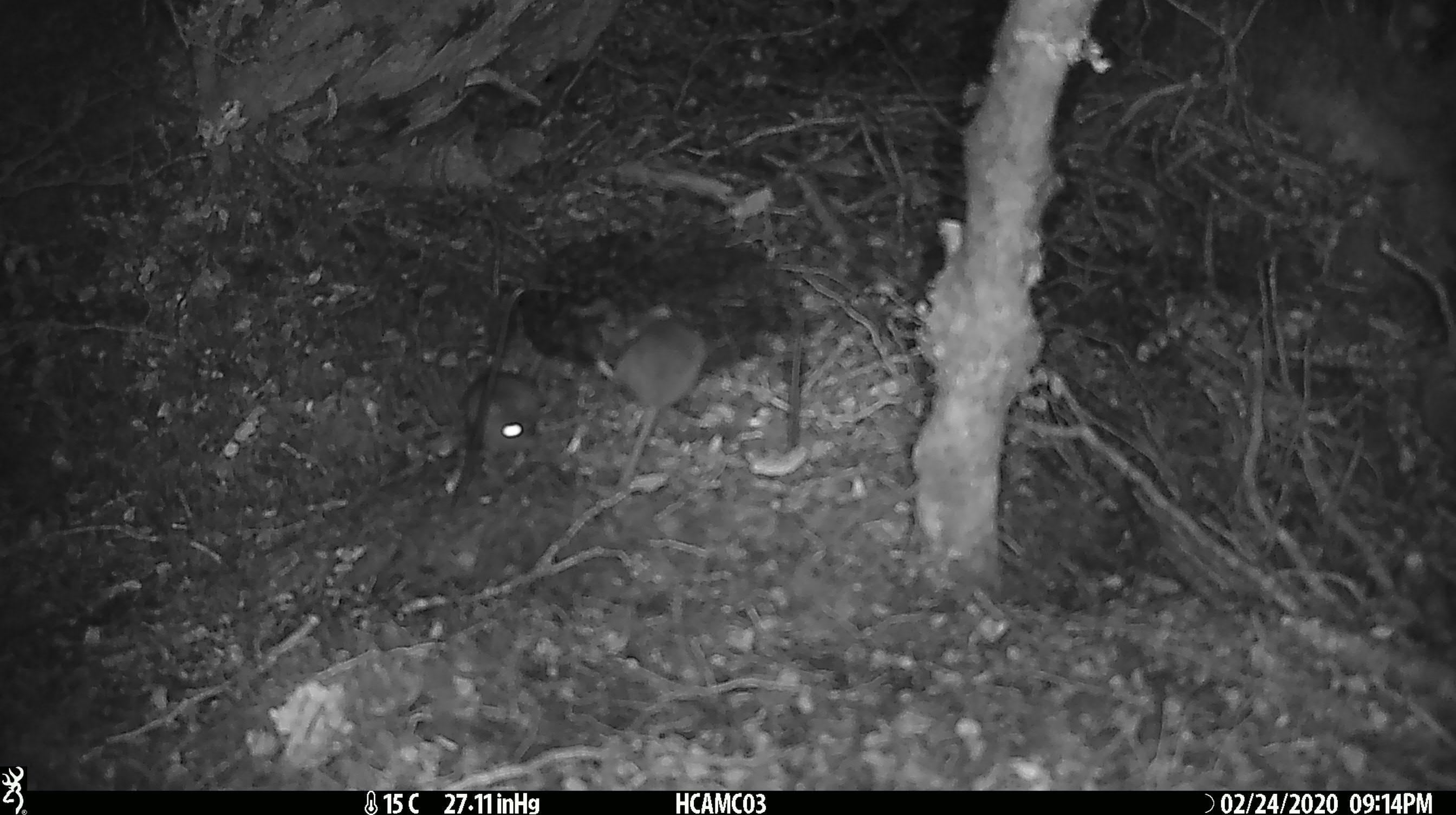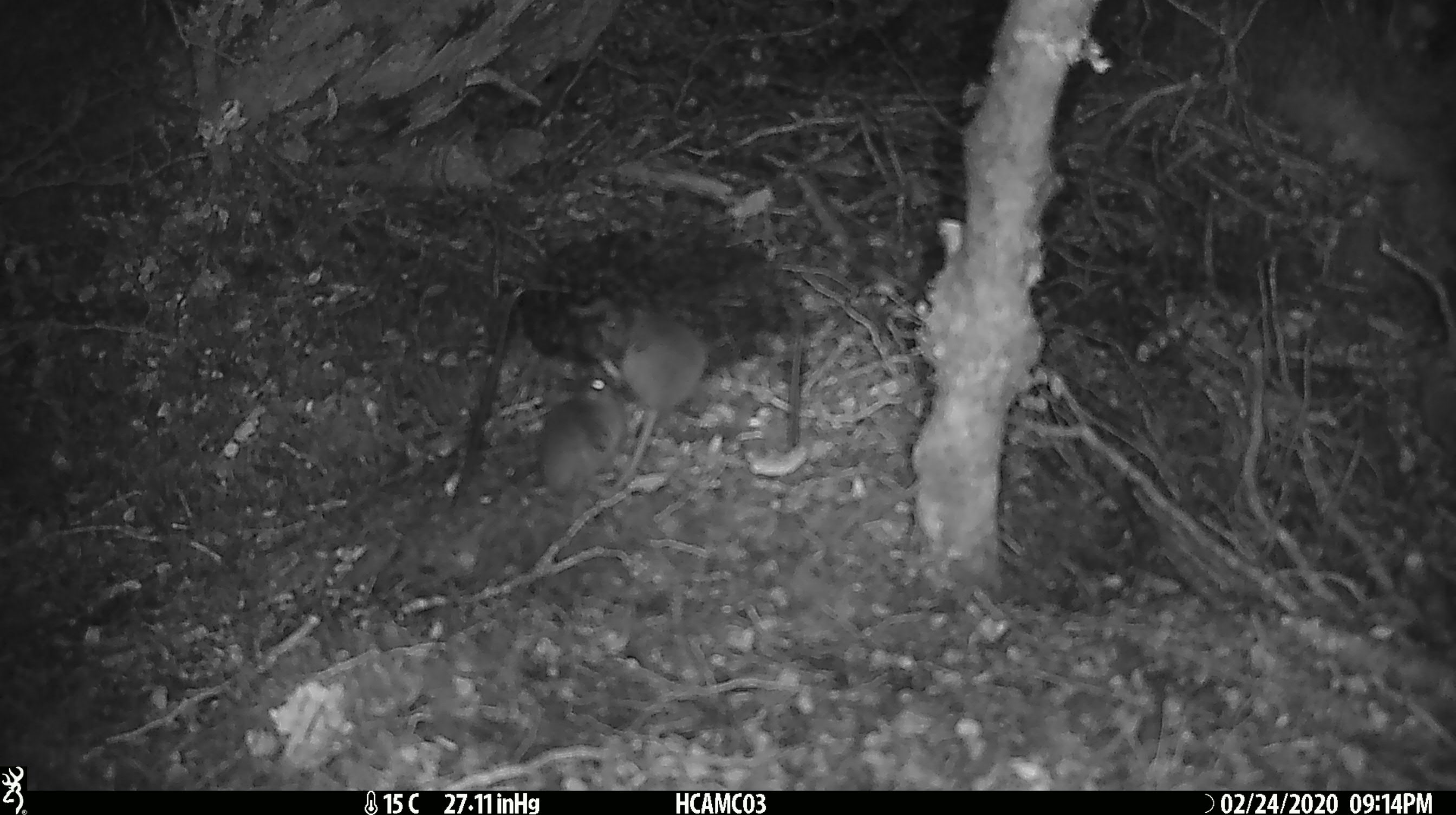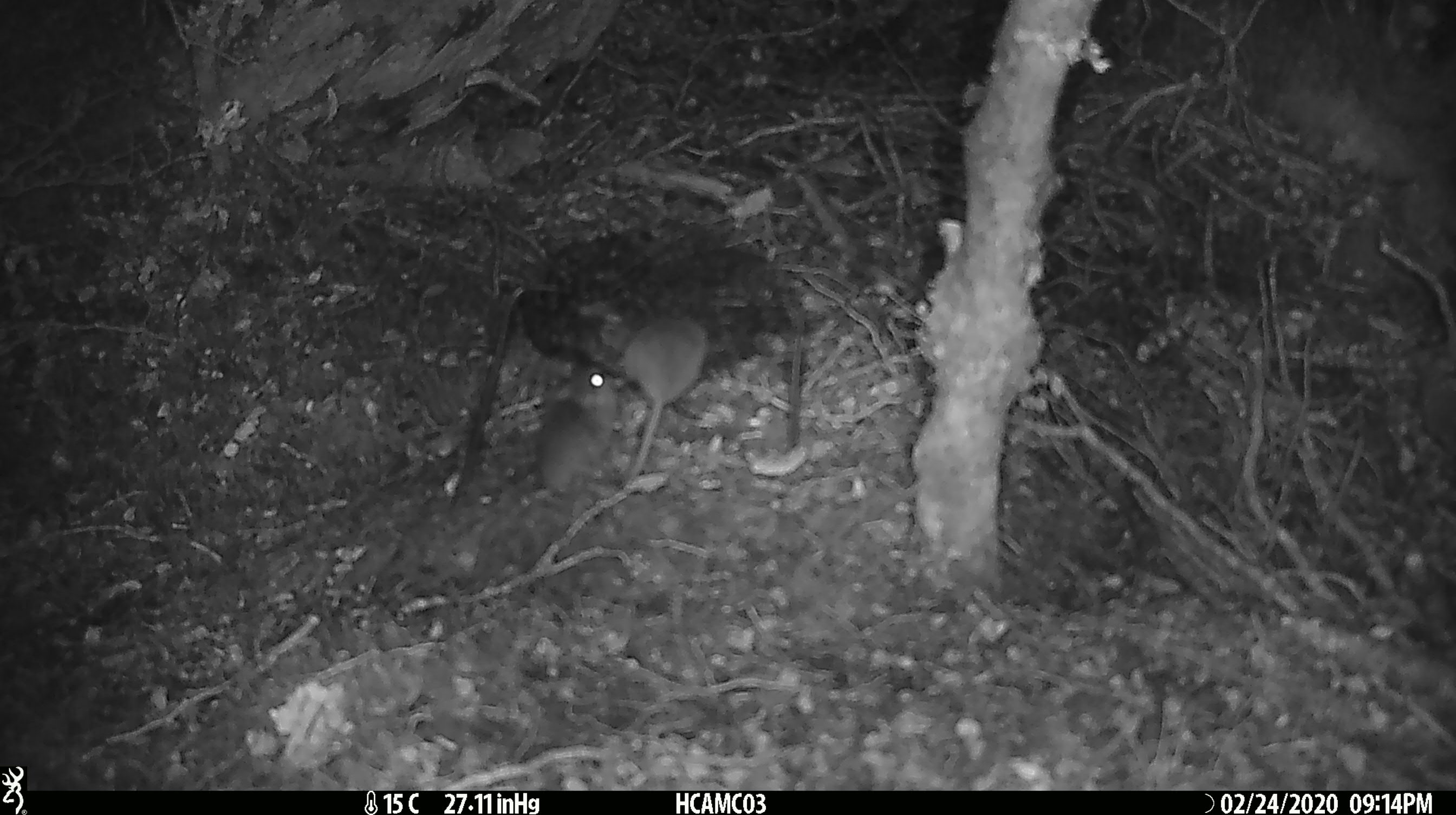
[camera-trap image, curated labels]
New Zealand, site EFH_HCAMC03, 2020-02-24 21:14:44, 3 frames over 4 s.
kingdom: Animalia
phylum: Chordata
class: Mammalia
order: Rodentia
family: Muridae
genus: Mus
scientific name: Mus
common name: mouse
Mouse (Mus).